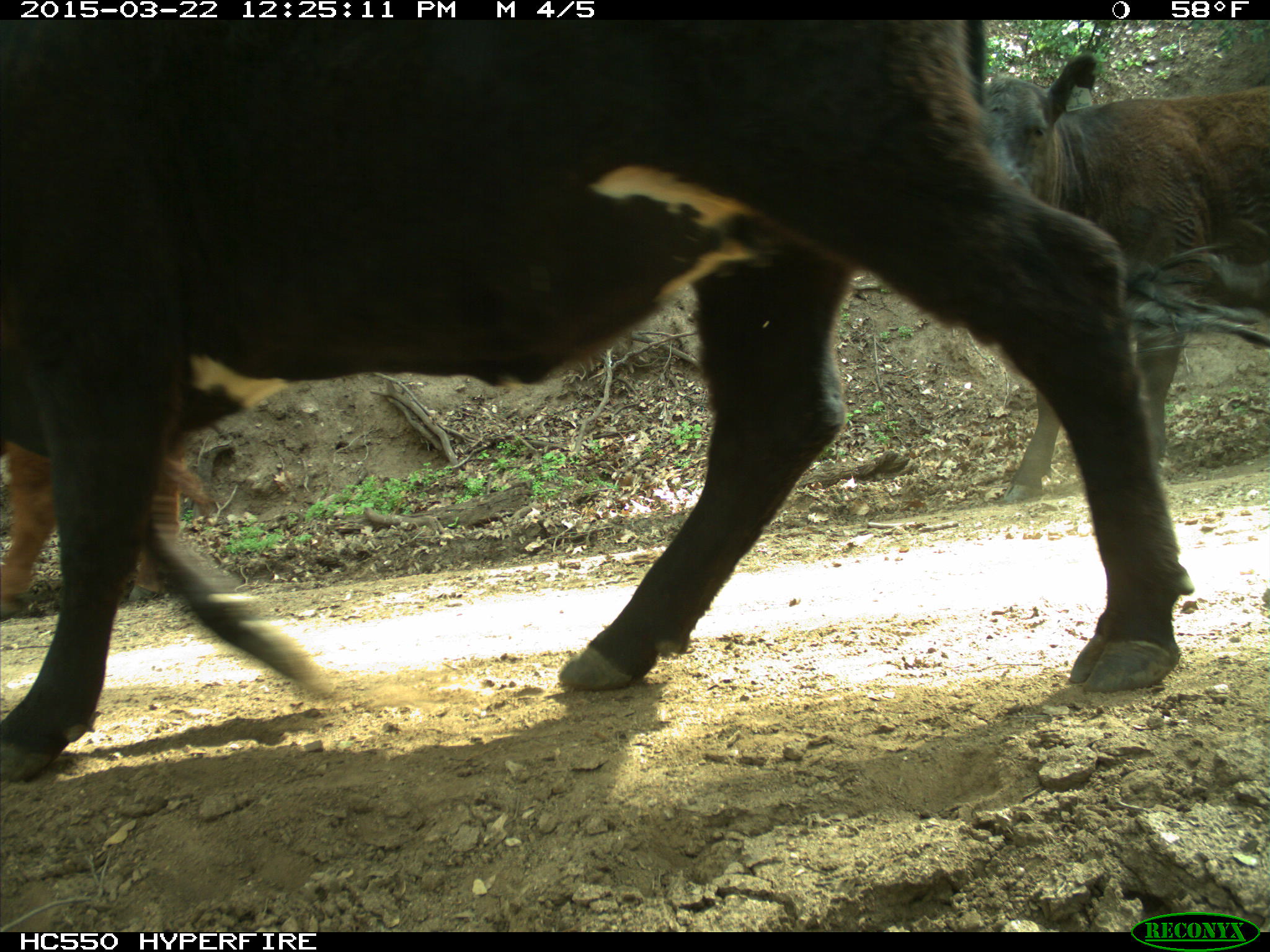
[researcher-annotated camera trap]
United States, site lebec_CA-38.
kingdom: Animalia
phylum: Chordata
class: Mammalia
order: Artiodactyla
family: Bovidae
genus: Bos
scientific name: Bos taurus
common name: domestic cow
Bos taurus (domestic cow).